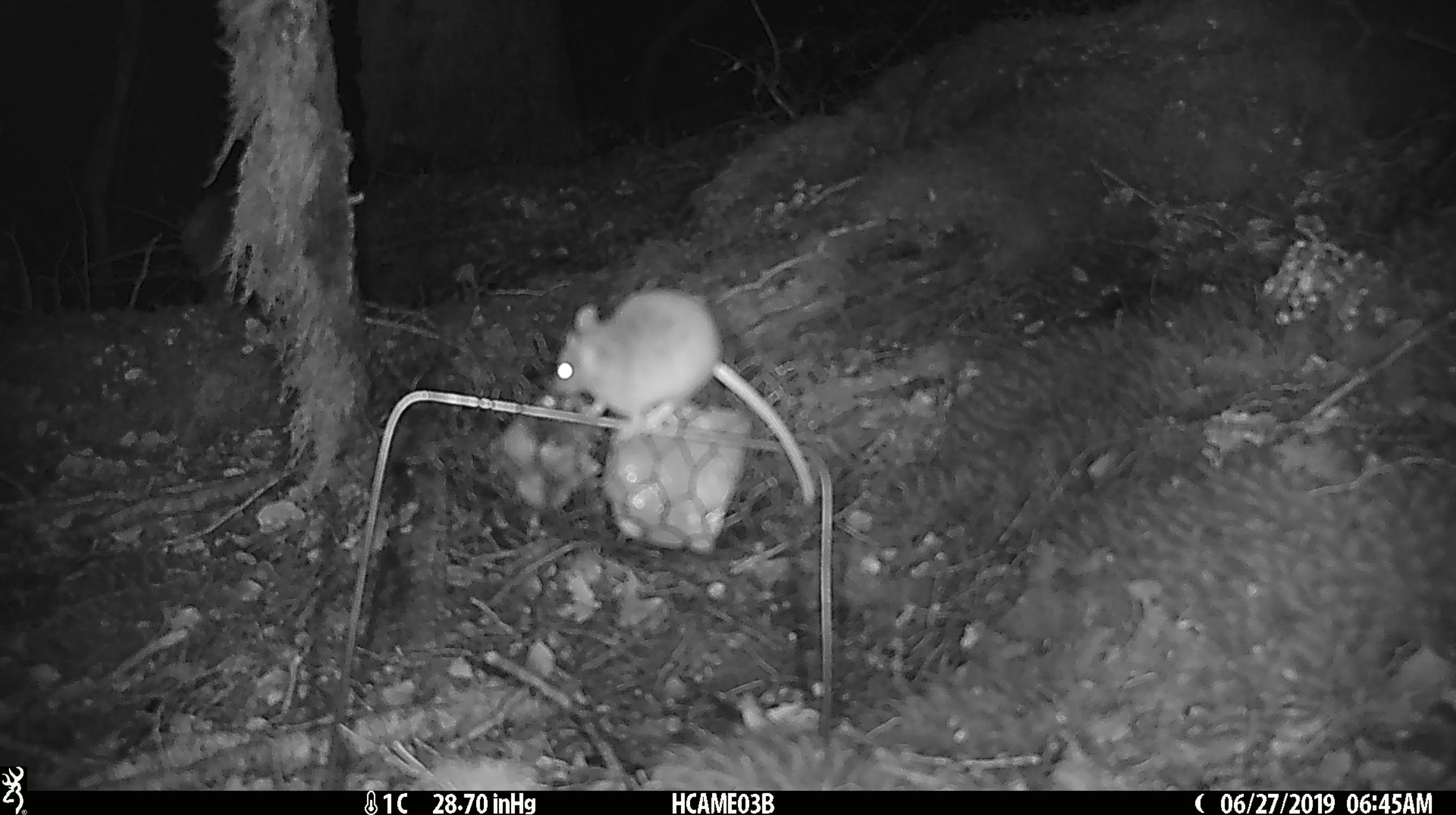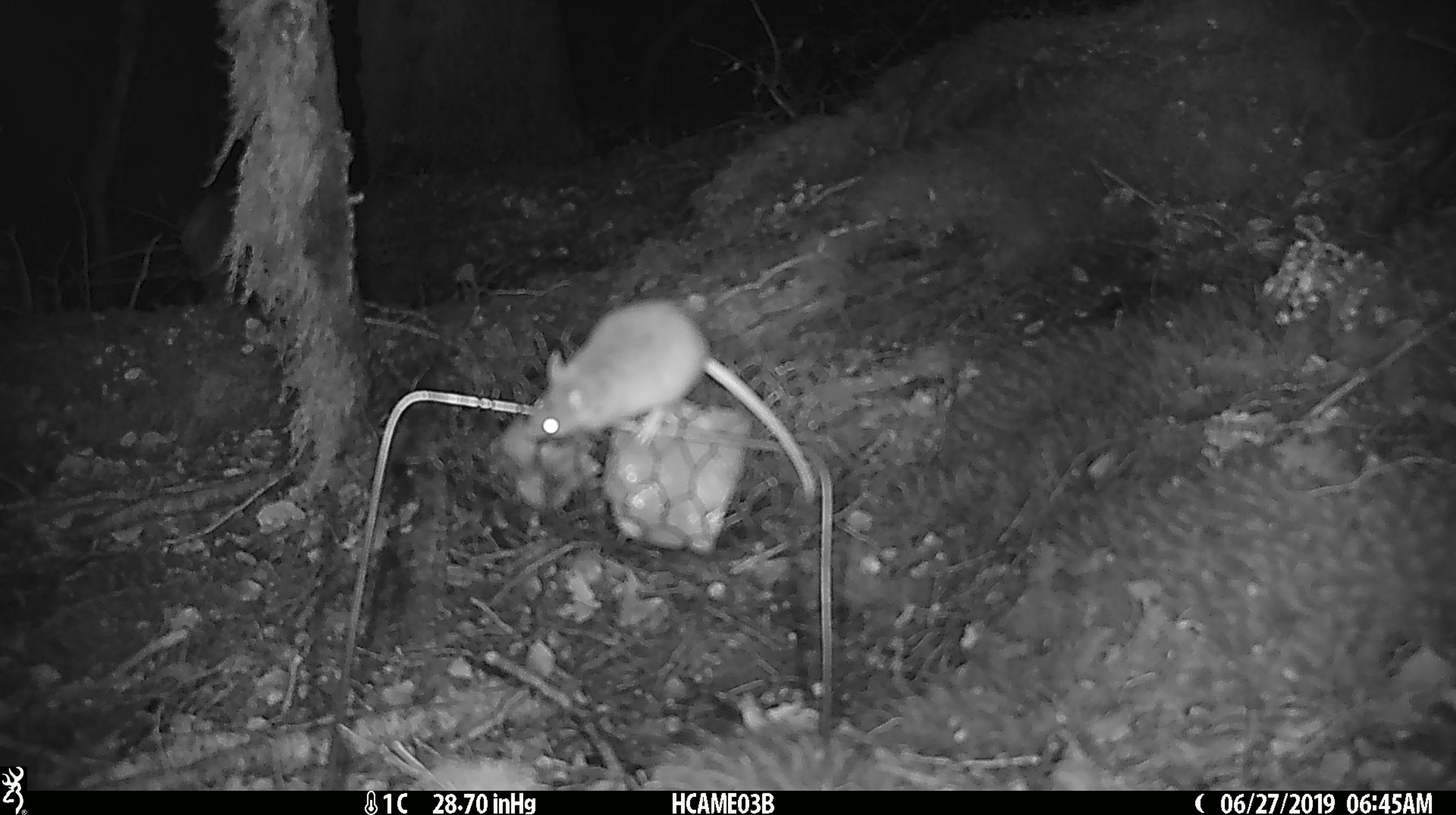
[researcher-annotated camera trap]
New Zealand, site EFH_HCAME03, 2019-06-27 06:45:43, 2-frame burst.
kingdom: Animalia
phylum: Chordata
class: Mammalia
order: Rodentia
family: Muridae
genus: Mus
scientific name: Mus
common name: mouse